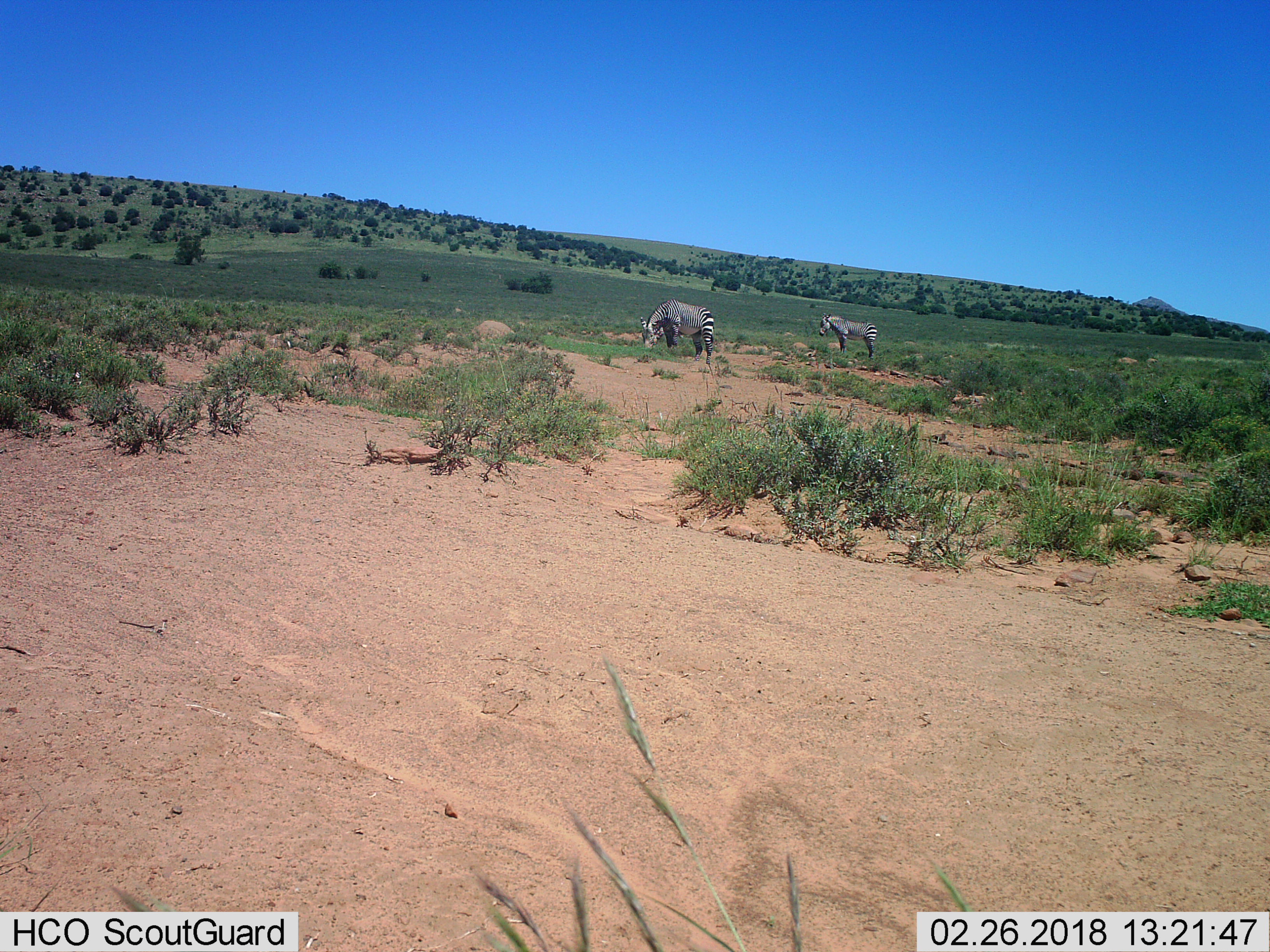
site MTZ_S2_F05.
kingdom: Animalia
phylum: Chordata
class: Mammalia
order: Perissodactyla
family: Equidae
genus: Equus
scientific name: Equus zebra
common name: mountain zebra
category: zebramountain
Zebramountain (mountain zebra) (Equus zebra), count 2. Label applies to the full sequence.